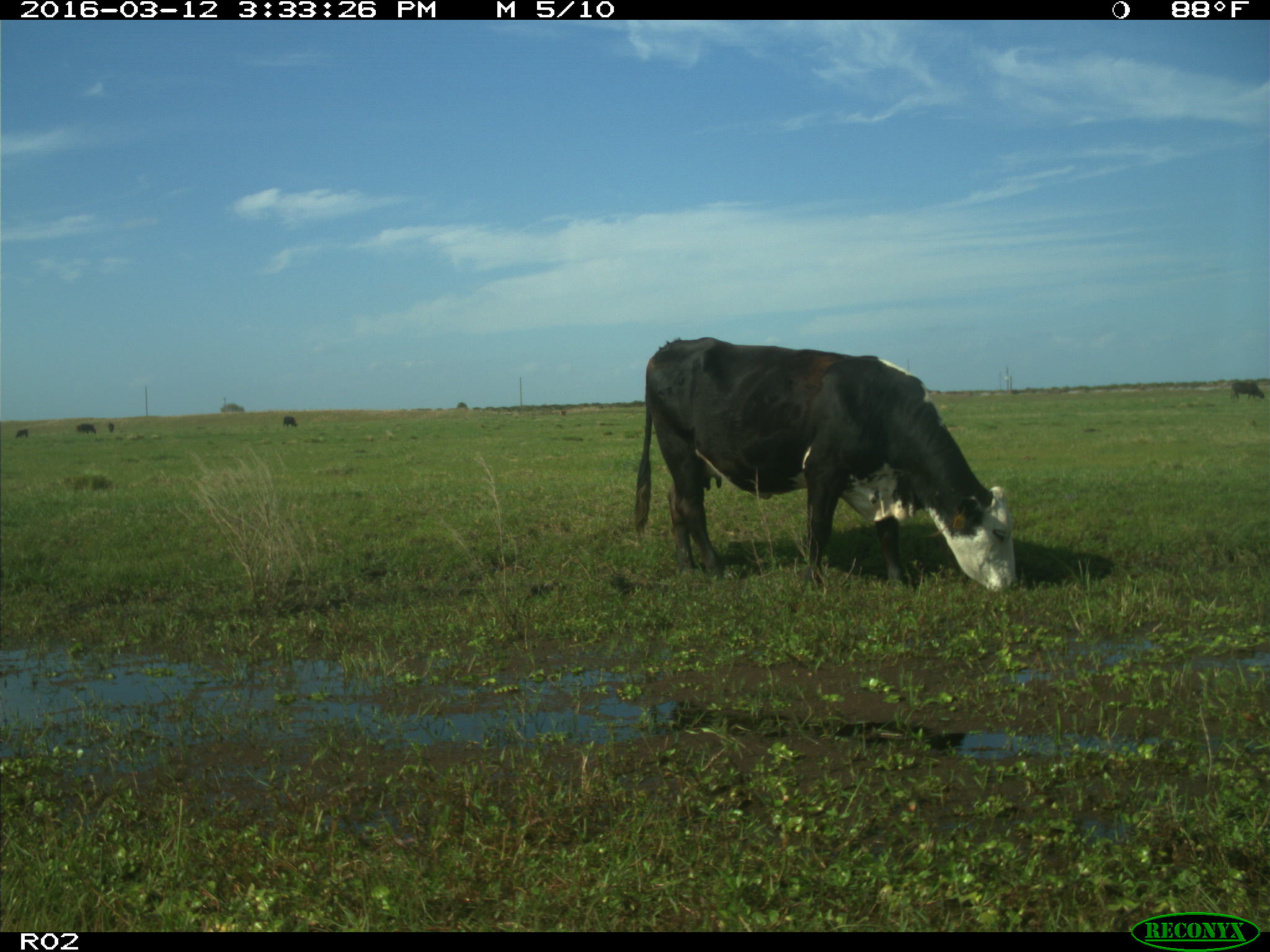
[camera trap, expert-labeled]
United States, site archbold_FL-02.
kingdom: Animalia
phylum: Chordata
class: Mammalia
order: Artiodactyla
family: Bovidae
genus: Bos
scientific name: Bos taurus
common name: domestic cow